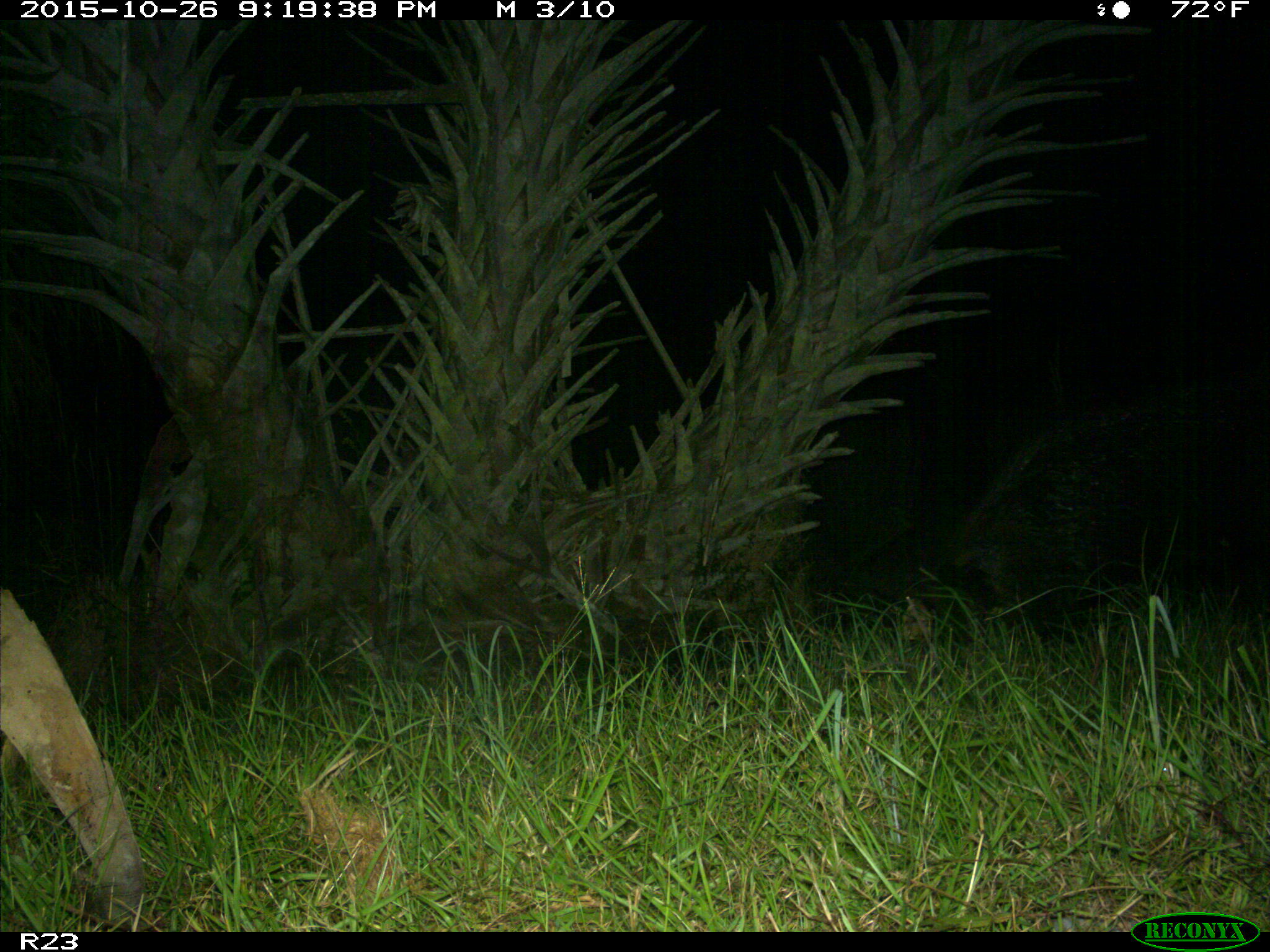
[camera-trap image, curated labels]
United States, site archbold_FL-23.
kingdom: Animalia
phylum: Chordata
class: Mammalia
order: Artiodactyla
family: Suidae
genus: Sus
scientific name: Sus scrofa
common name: wild boar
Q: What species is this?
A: Sus scrofa (wild boar).